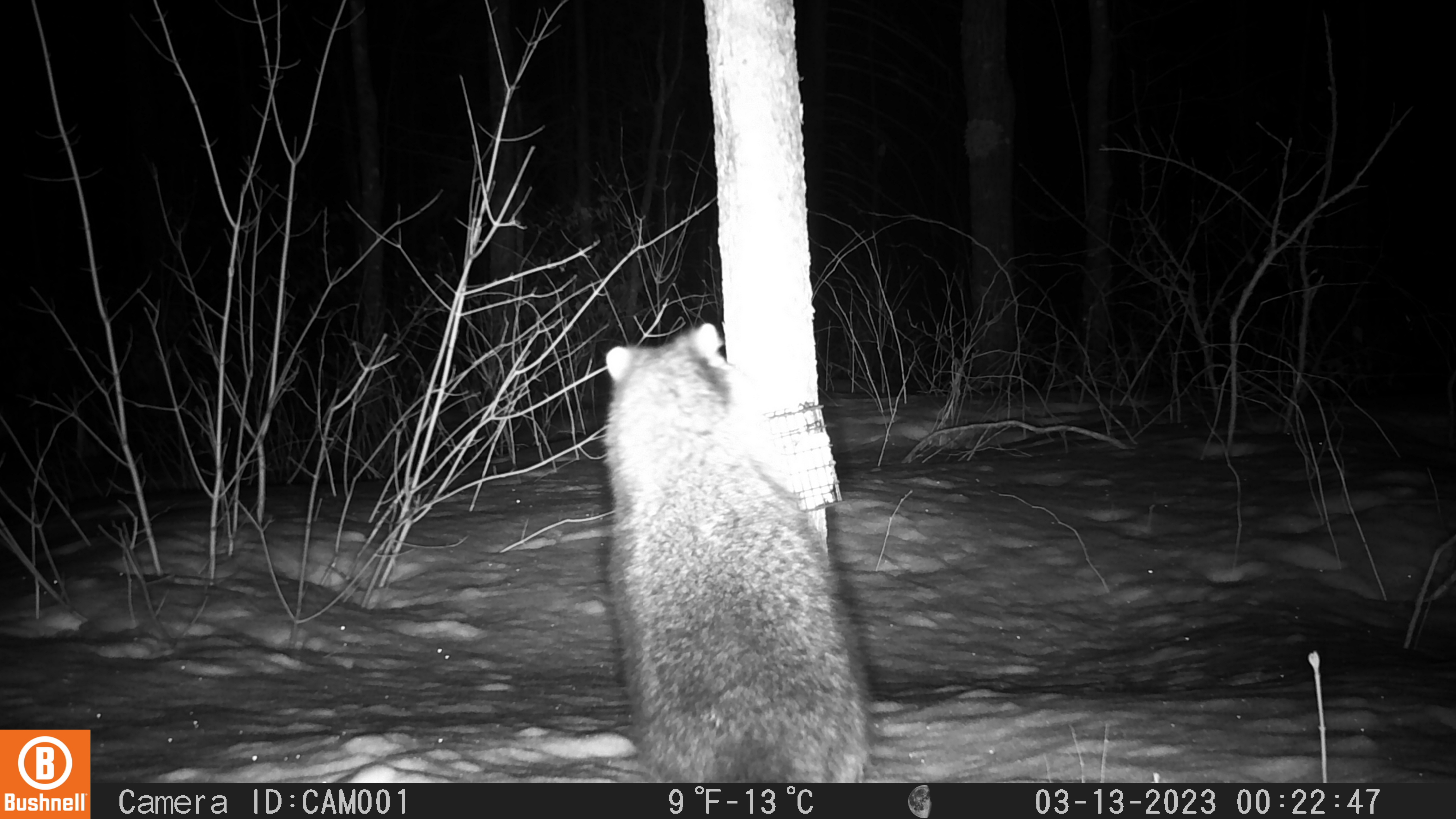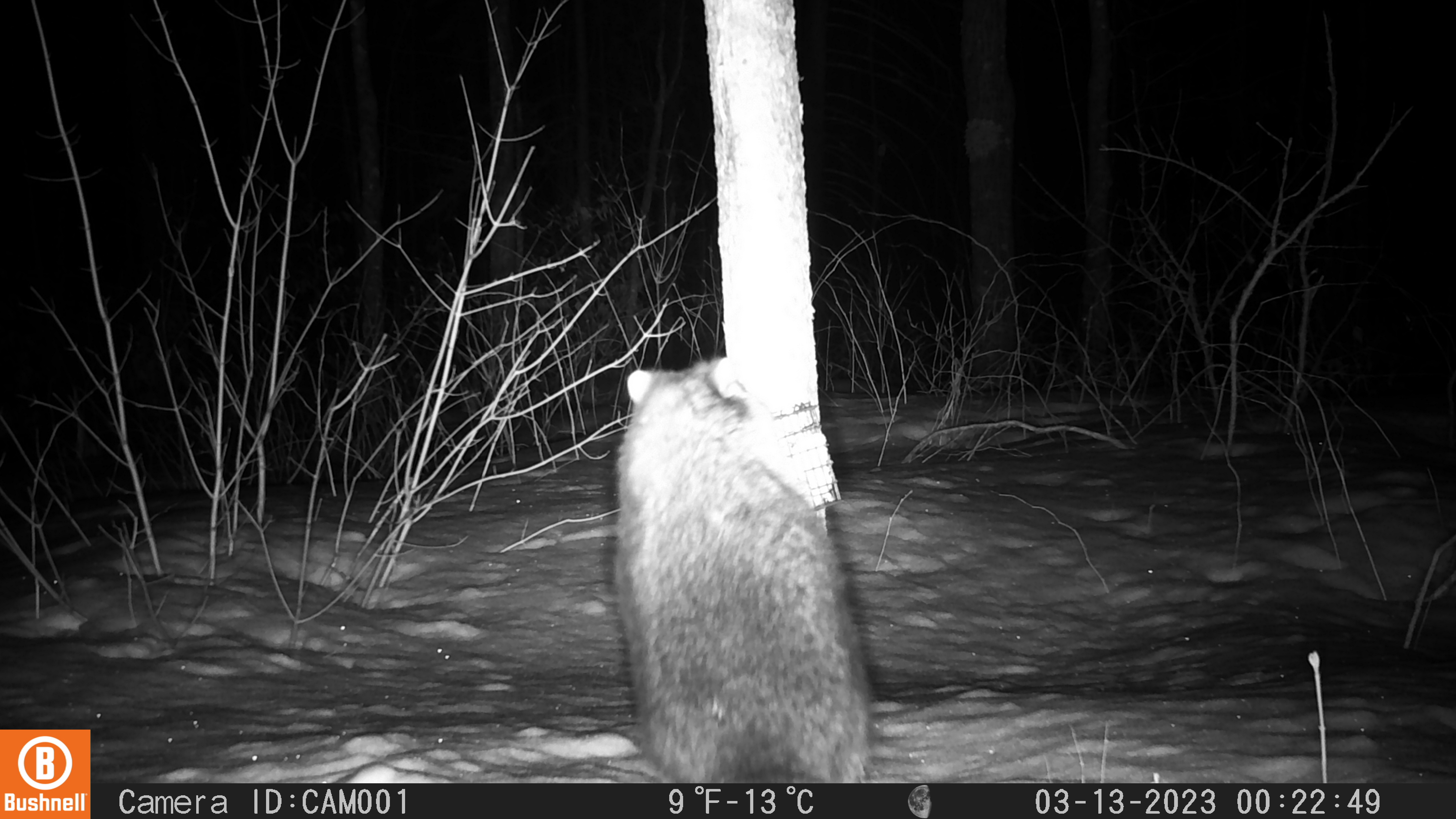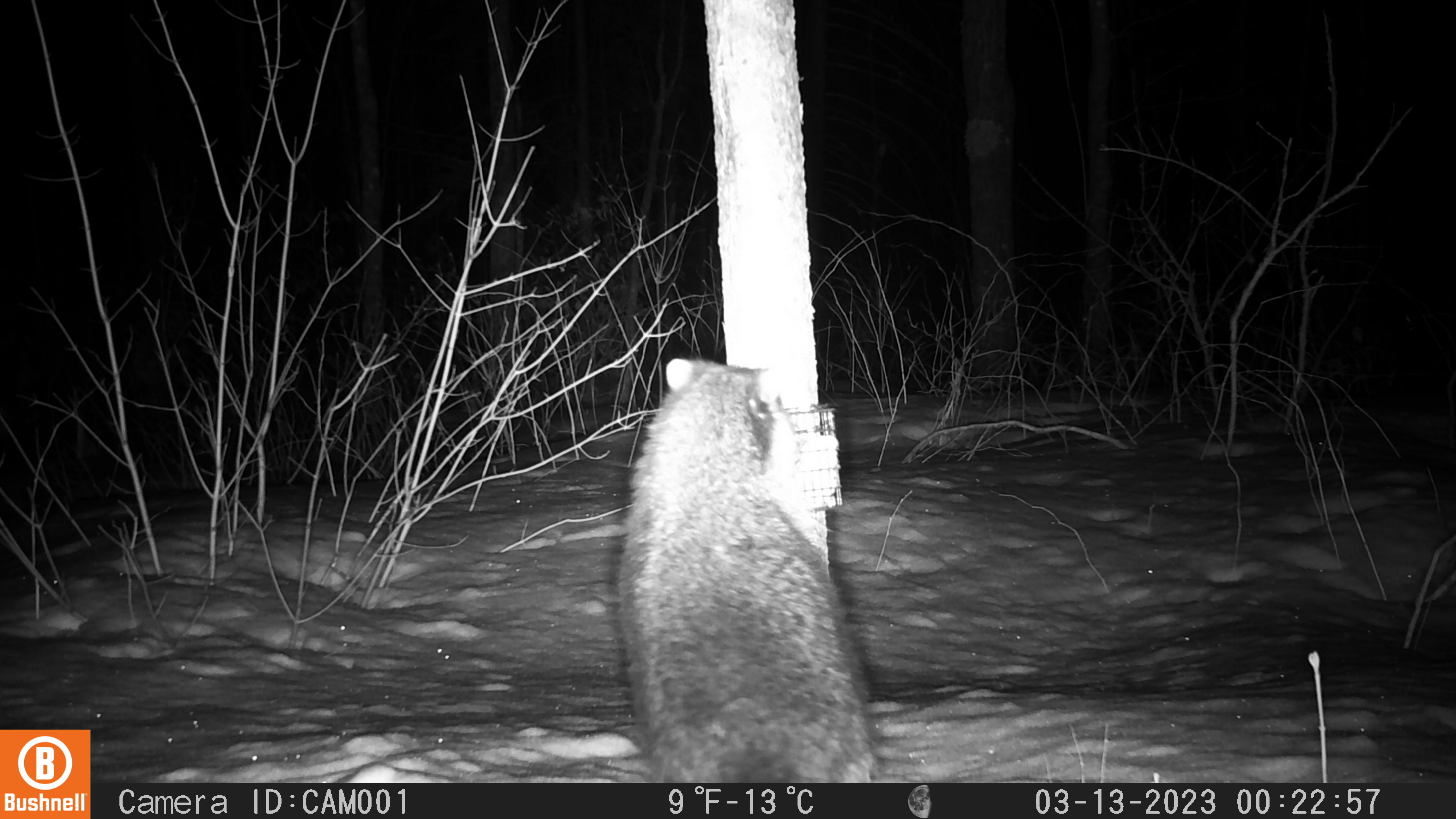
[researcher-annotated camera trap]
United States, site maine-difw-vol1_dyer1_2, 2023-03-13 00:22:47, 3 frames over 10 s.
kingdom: Animalia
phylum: Chordata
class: Mammalia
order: Carnivora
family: Procyonidae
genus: Procyon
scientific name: Procyon lotor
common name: raccoon